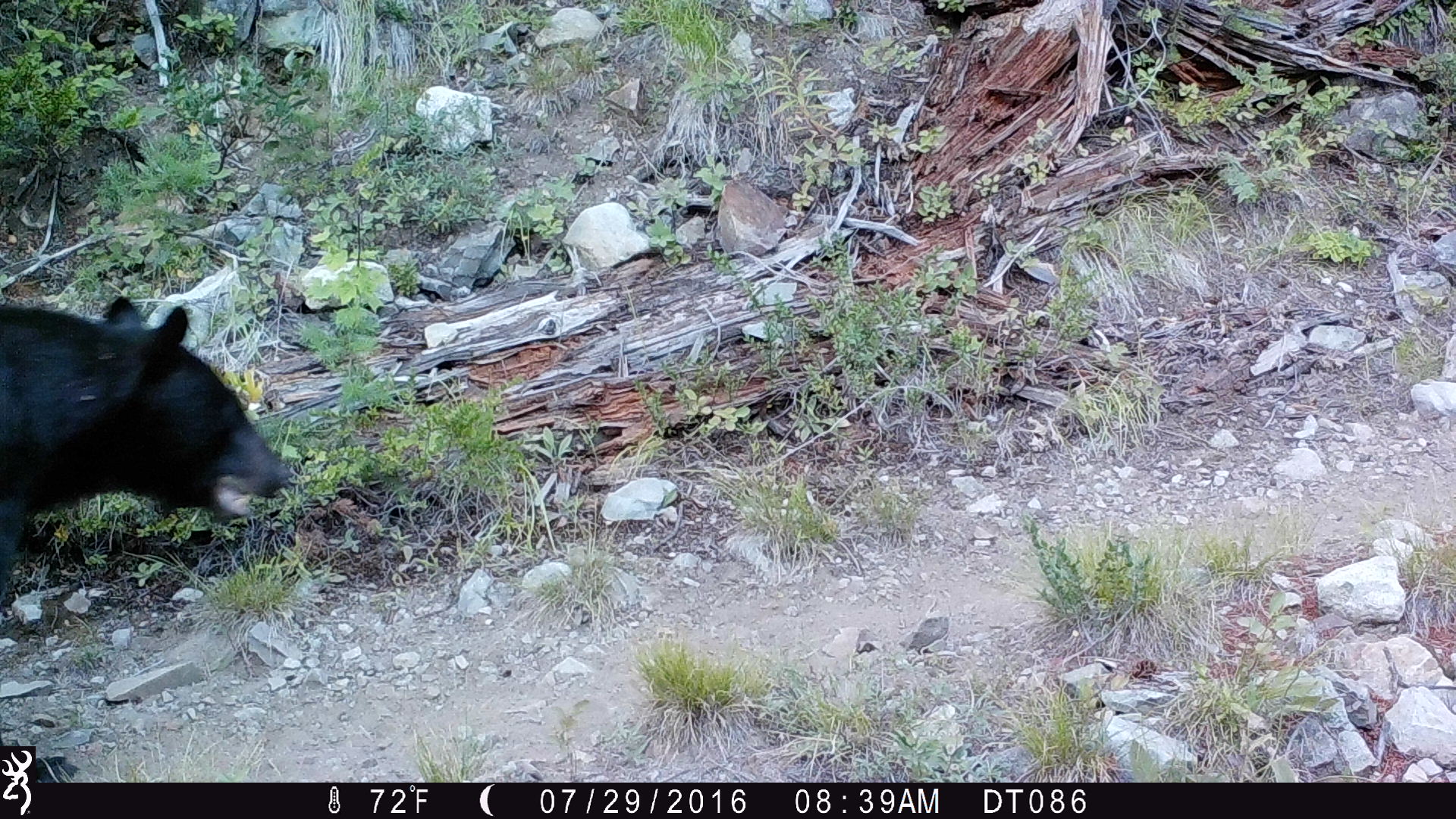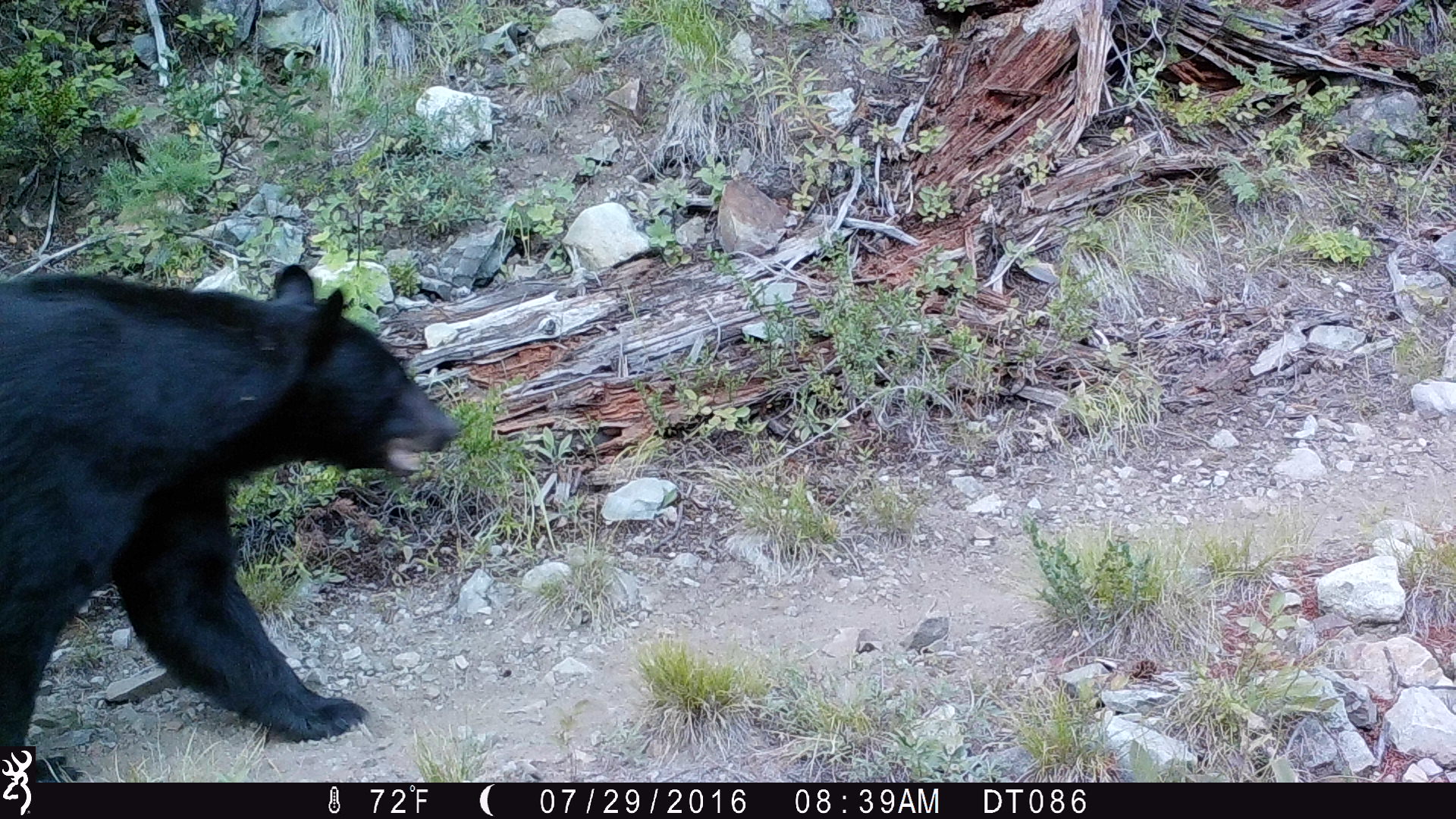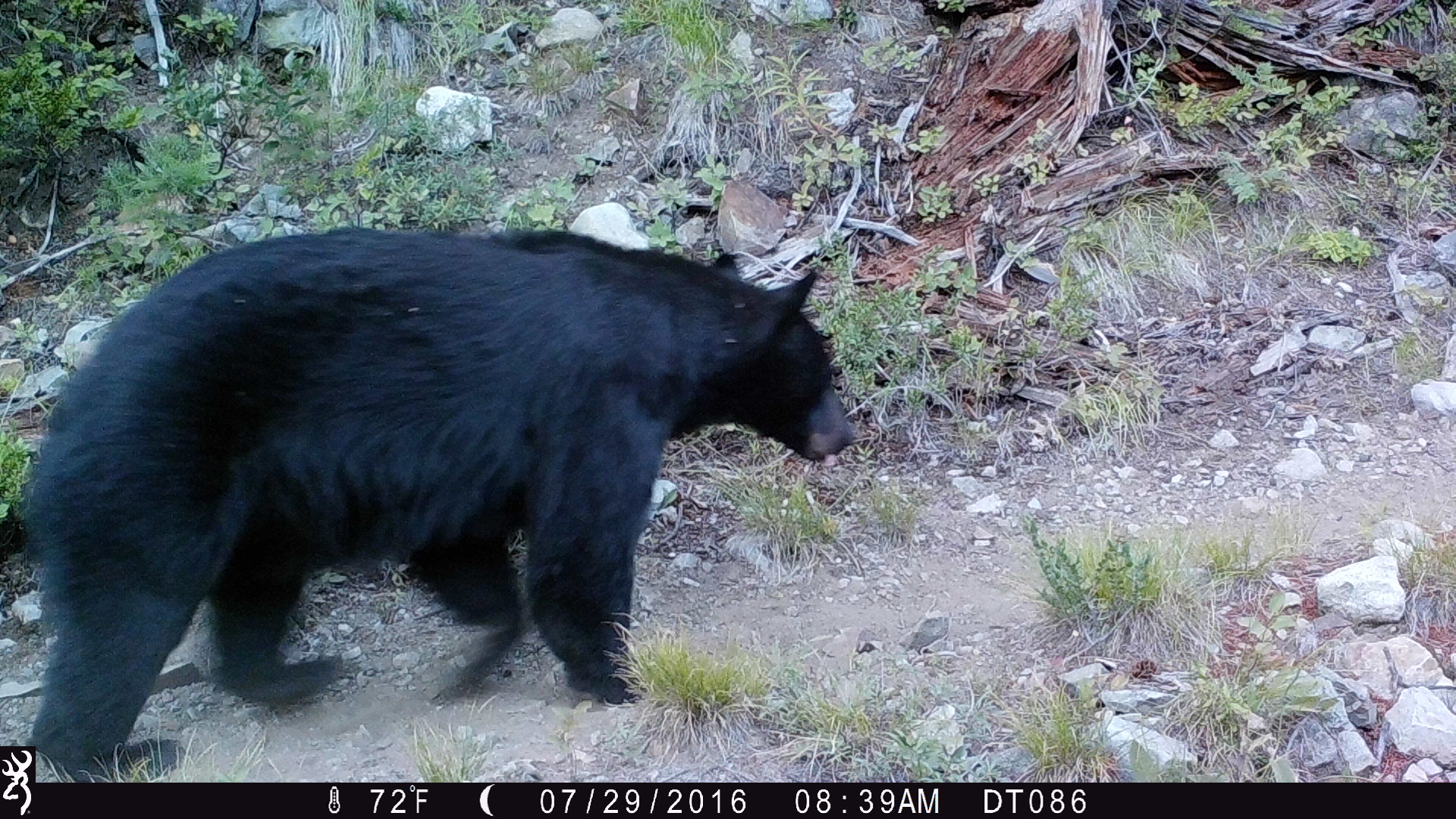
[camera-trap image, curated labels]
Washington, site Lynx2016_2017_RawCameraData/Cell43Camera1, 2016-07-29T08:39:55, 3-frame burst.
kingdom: Animalia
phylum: Chordata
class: Mammalia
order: Carnivora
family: Ursidae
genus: Ursus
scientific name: Ursus americanus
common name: american black bear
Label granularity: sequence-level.